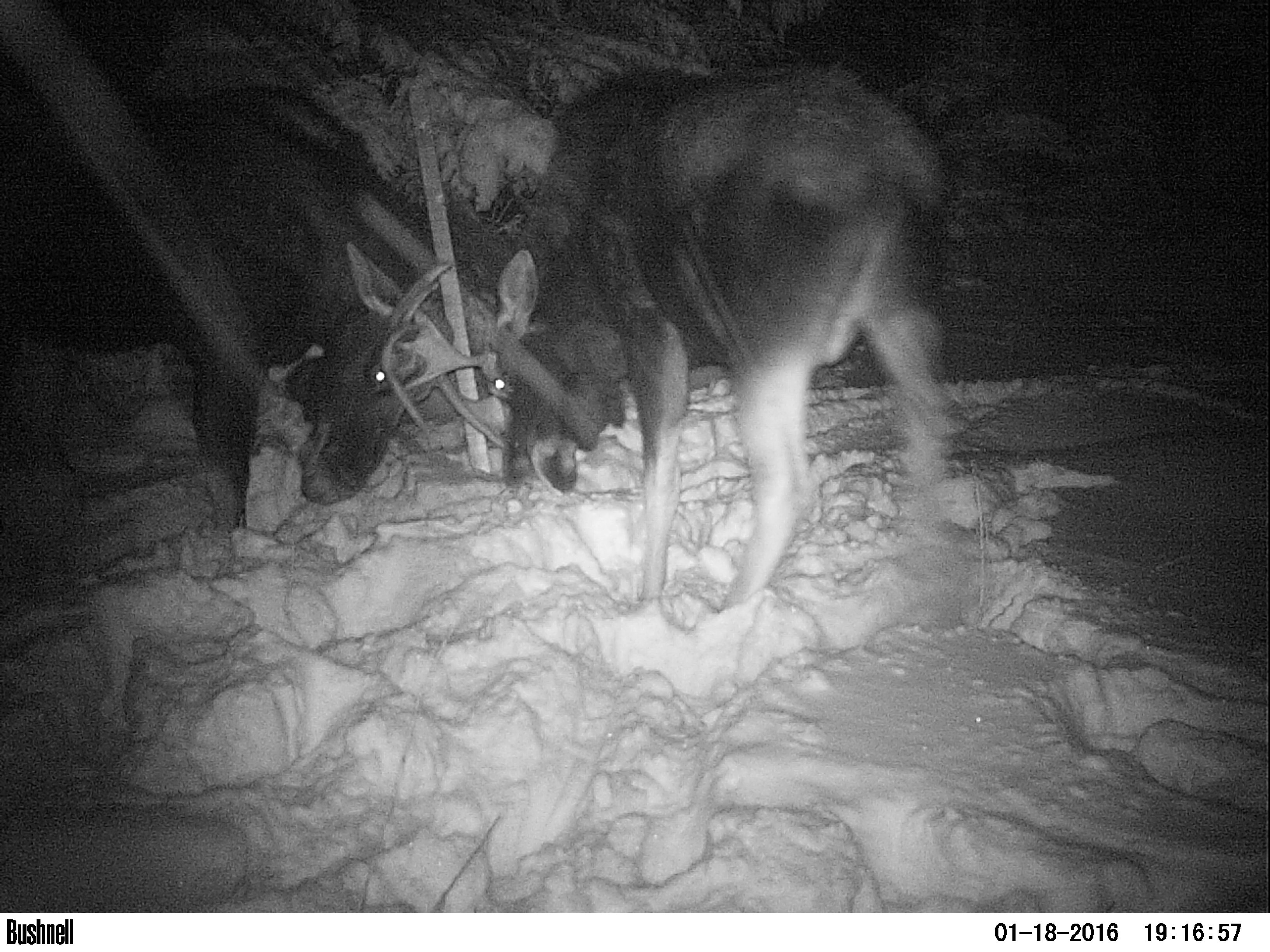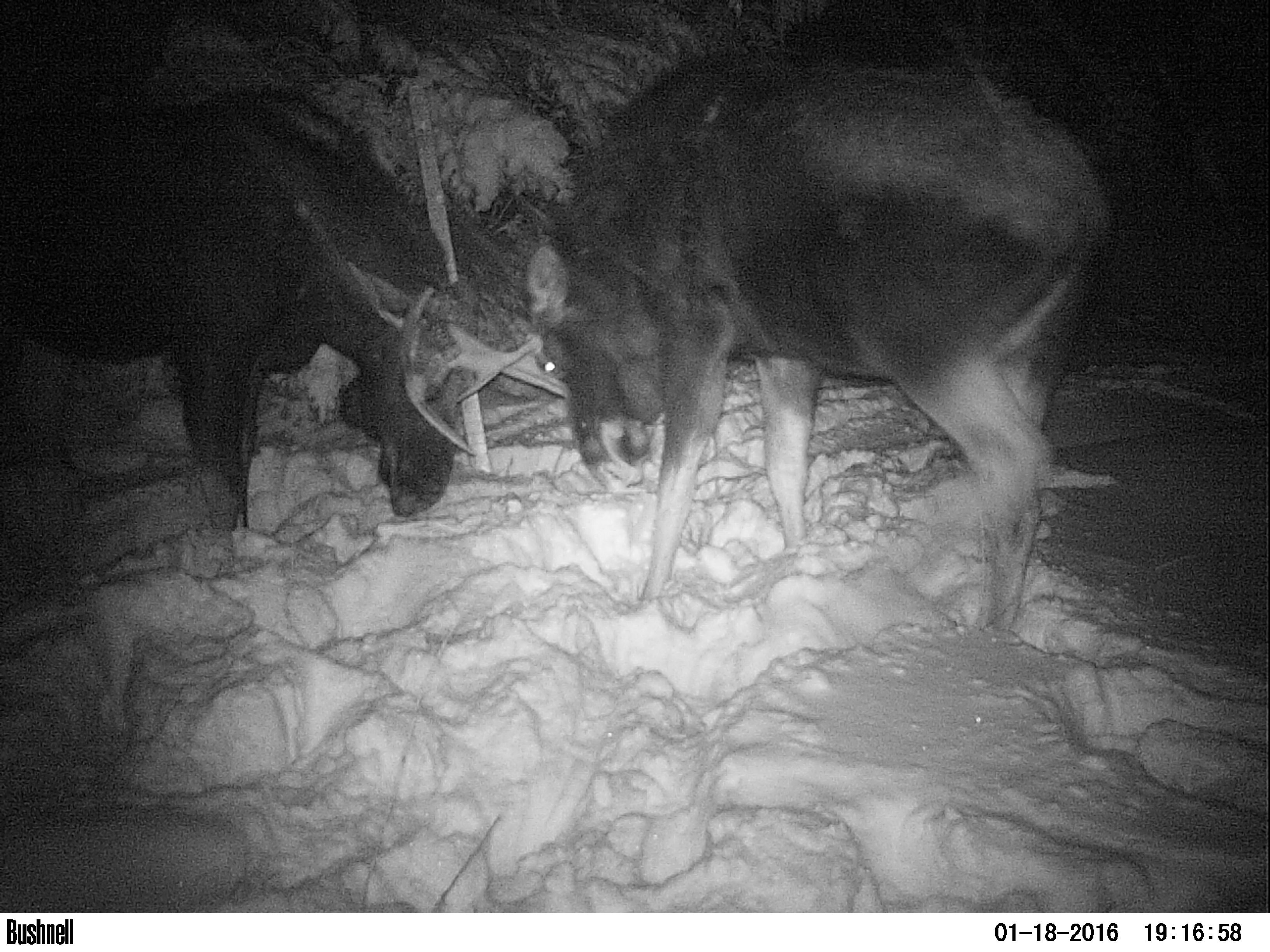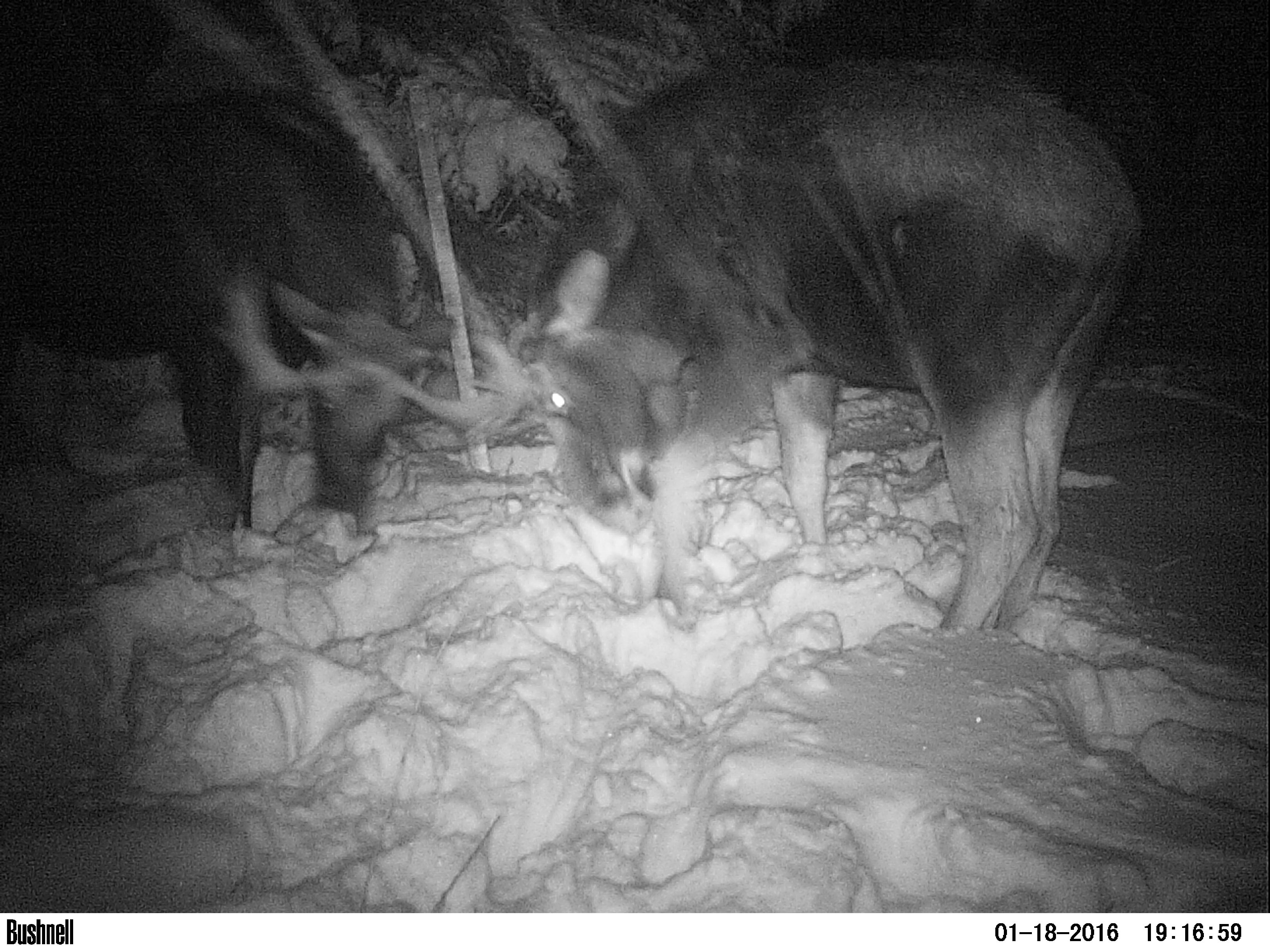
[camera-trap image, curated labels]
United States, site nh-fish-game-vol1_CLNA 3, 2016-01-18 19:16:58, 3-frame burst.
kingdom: Animalia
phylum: Chordata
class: Mammalia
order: Artiodactyla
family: Cervidae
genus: Alces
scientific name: Alces alces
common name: moose